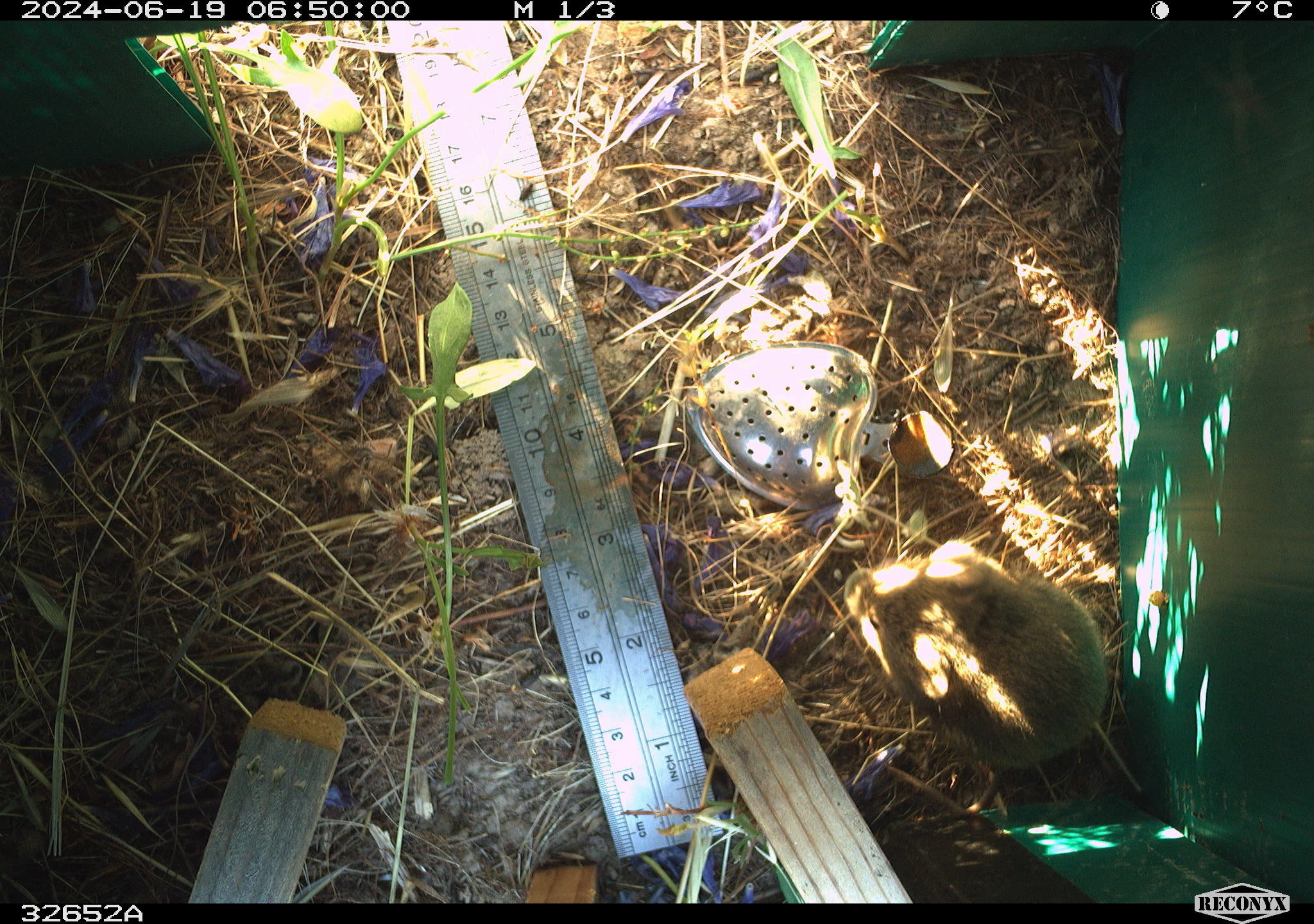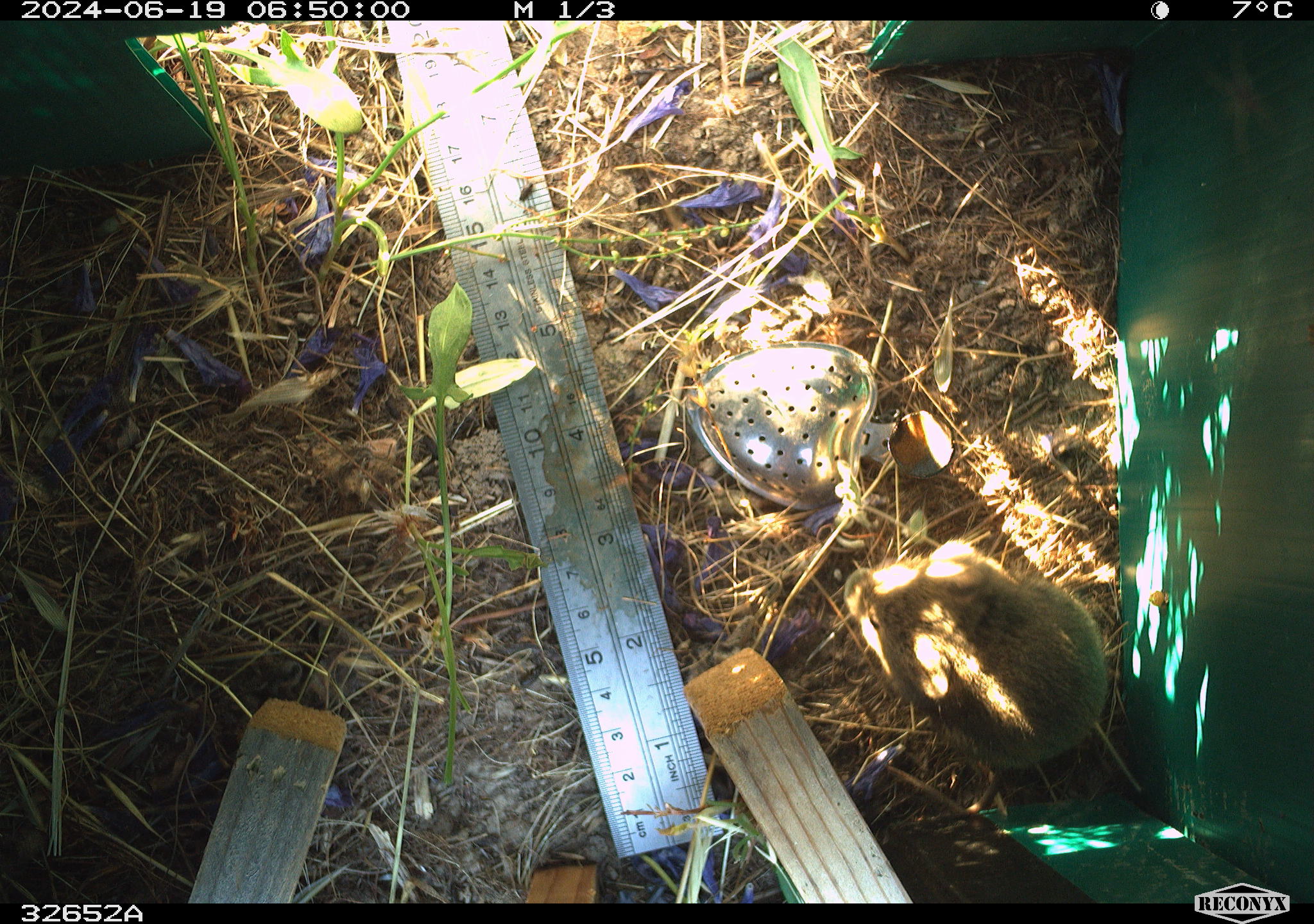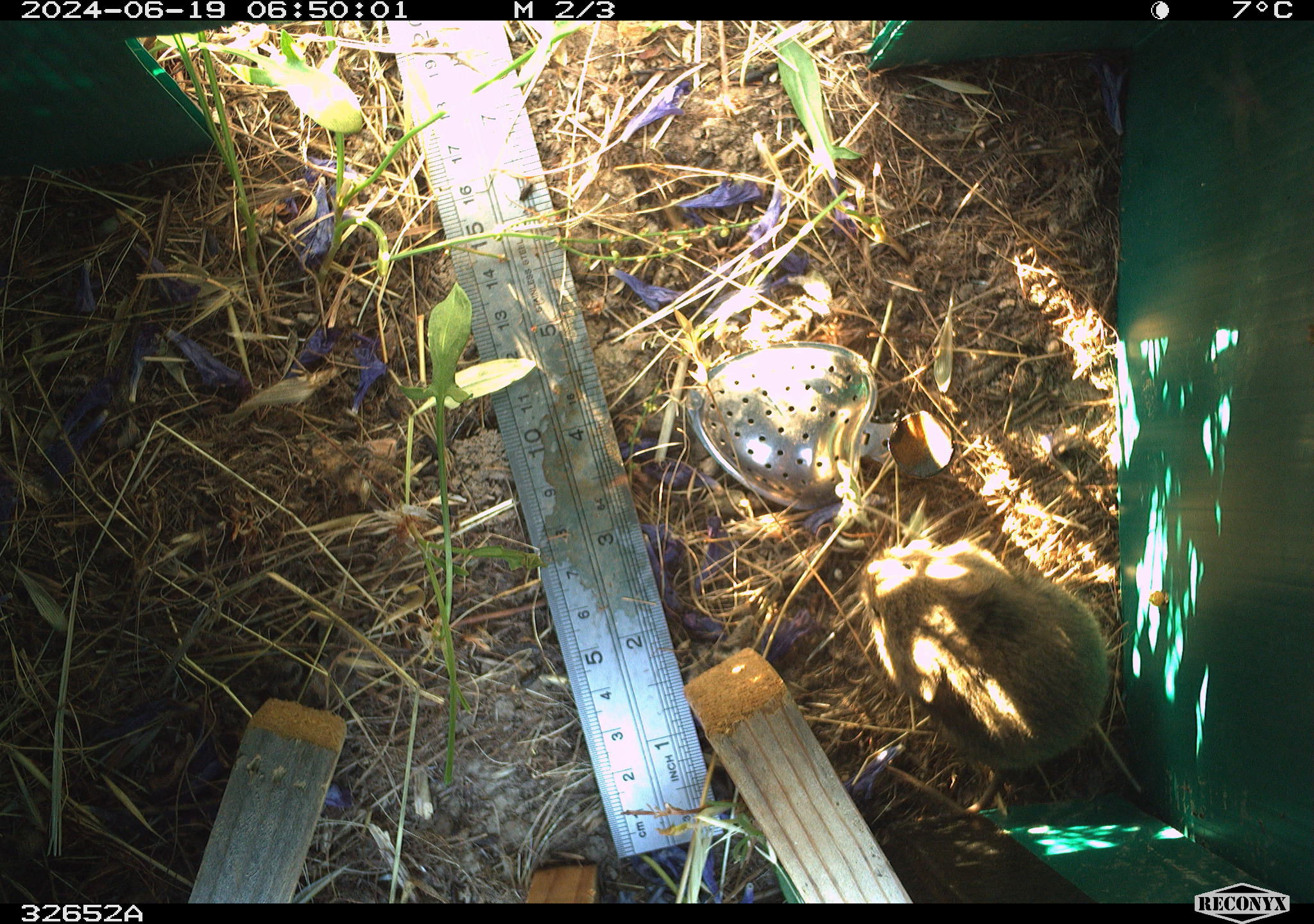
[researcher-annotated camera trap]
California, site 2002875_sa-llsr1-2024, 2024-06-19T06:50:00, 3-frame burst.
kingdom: Animalia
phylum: Chordata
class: Mammalia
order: Rodentia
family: Cricetidae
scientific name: Arvicolinae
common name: voles, lemmings, and muskrats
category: arvicolinae subfamily